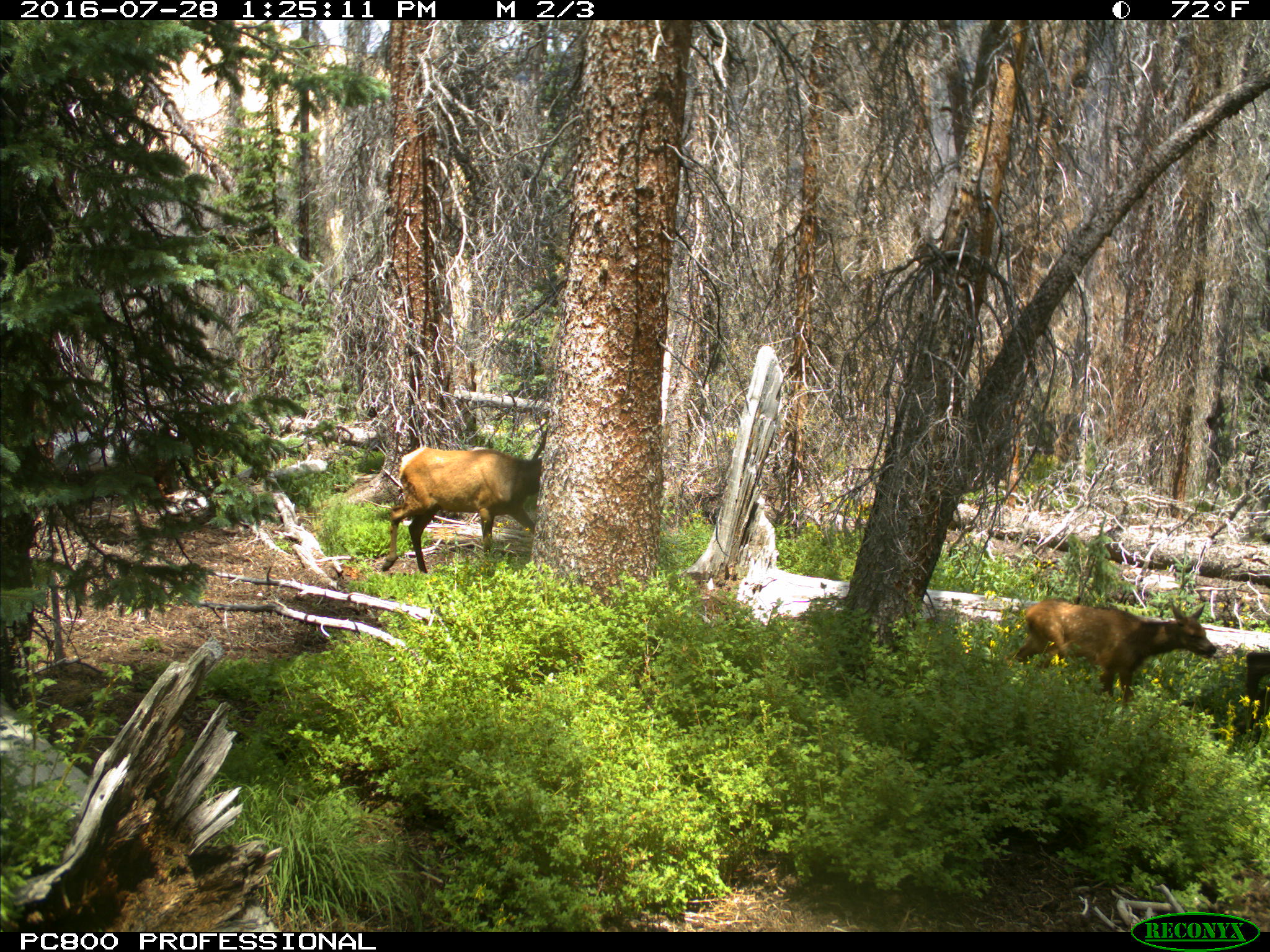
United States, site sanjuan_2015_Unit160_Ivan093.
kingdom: Animalia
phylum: Chordata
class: Mammalia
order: Artiodactyla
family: Cervidae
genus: Cervus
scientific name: Cervus elaphus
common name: red deer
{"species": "Cervus elaphus (red deer)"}